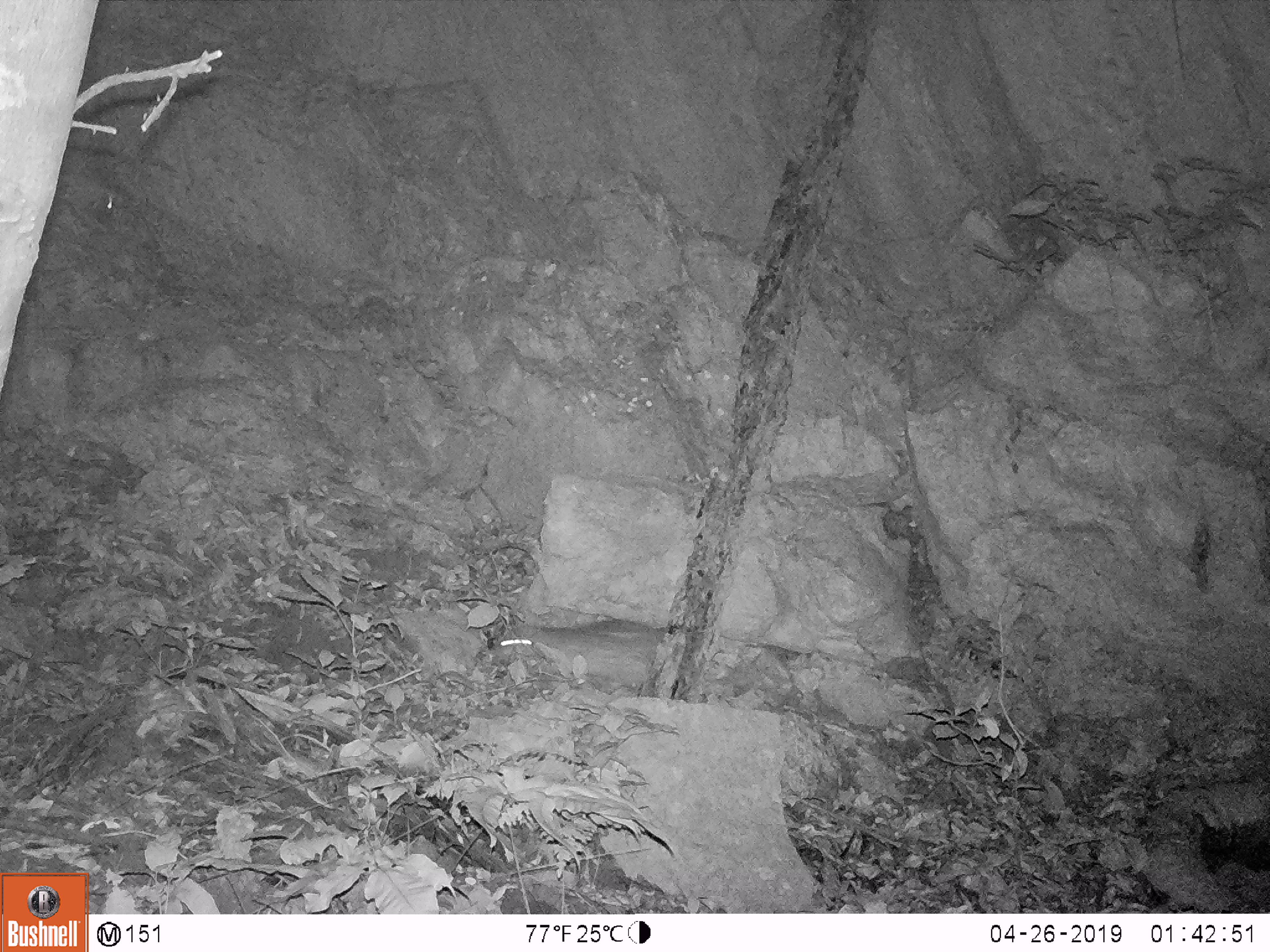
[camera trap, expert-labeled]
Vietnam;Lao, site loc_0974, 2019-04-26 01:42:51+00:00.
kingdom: Animalia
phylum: Chordata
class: Mammalia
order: Rodentia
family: Hystricidae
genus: Atherurus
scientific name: Atherurus macrourus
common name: asiatic brush-tailed porcupine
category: asiatic brush tailed porcupine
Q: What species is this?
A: Asiatic brush tailed porcupine (asiatic brush-tailed porcupine) (Atherurus macrourus).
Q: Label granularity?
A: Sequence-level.